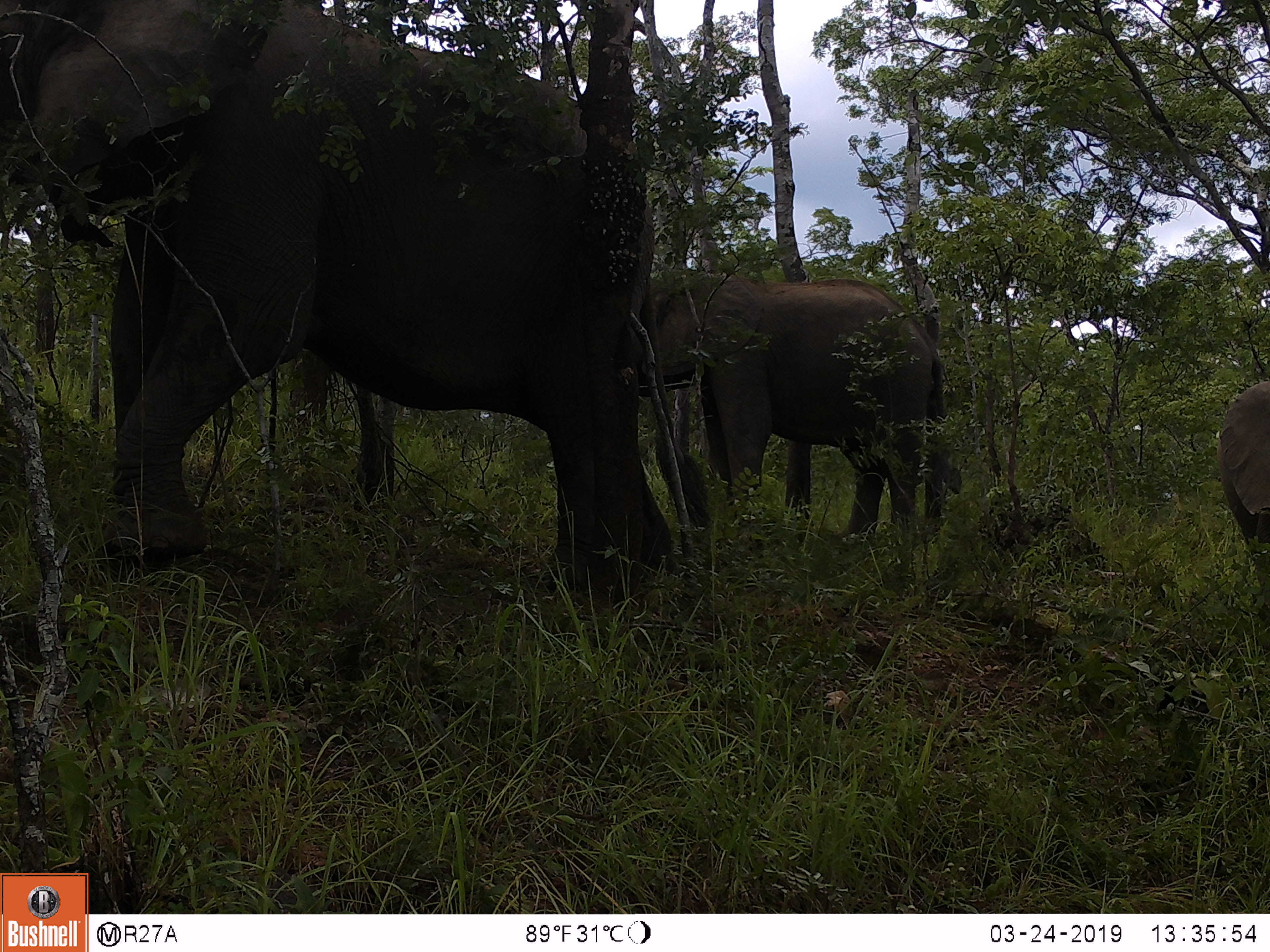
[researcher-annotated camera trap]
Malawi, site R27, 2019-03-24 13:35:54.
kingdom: Animalia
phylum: Chordata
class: Mammalia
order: Proboscidea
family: Elephantidae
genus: Loxodonta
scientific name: Loxodonta africana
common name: african savanna elephant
African savanna elephant (Loxodonta africana), count 3.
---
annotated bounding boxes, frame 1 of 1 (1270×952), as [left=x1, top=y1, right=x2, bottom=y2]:
african savanna elephant: [left=0, top=0, right=686, bottom=585]; [left=622, top=257, right=943, bottom=559]; [left=1211, top=371, right=1266, bottom=654]